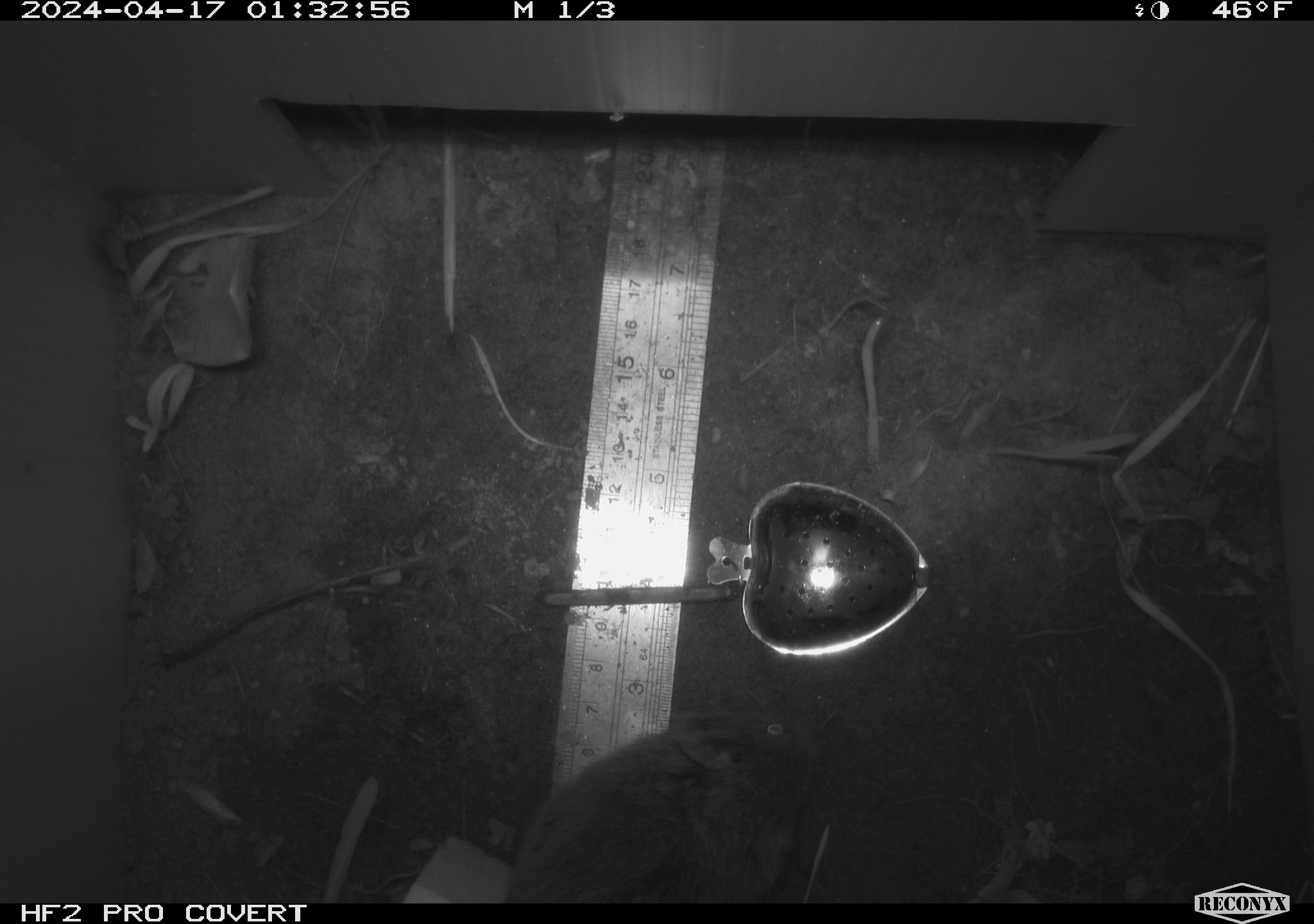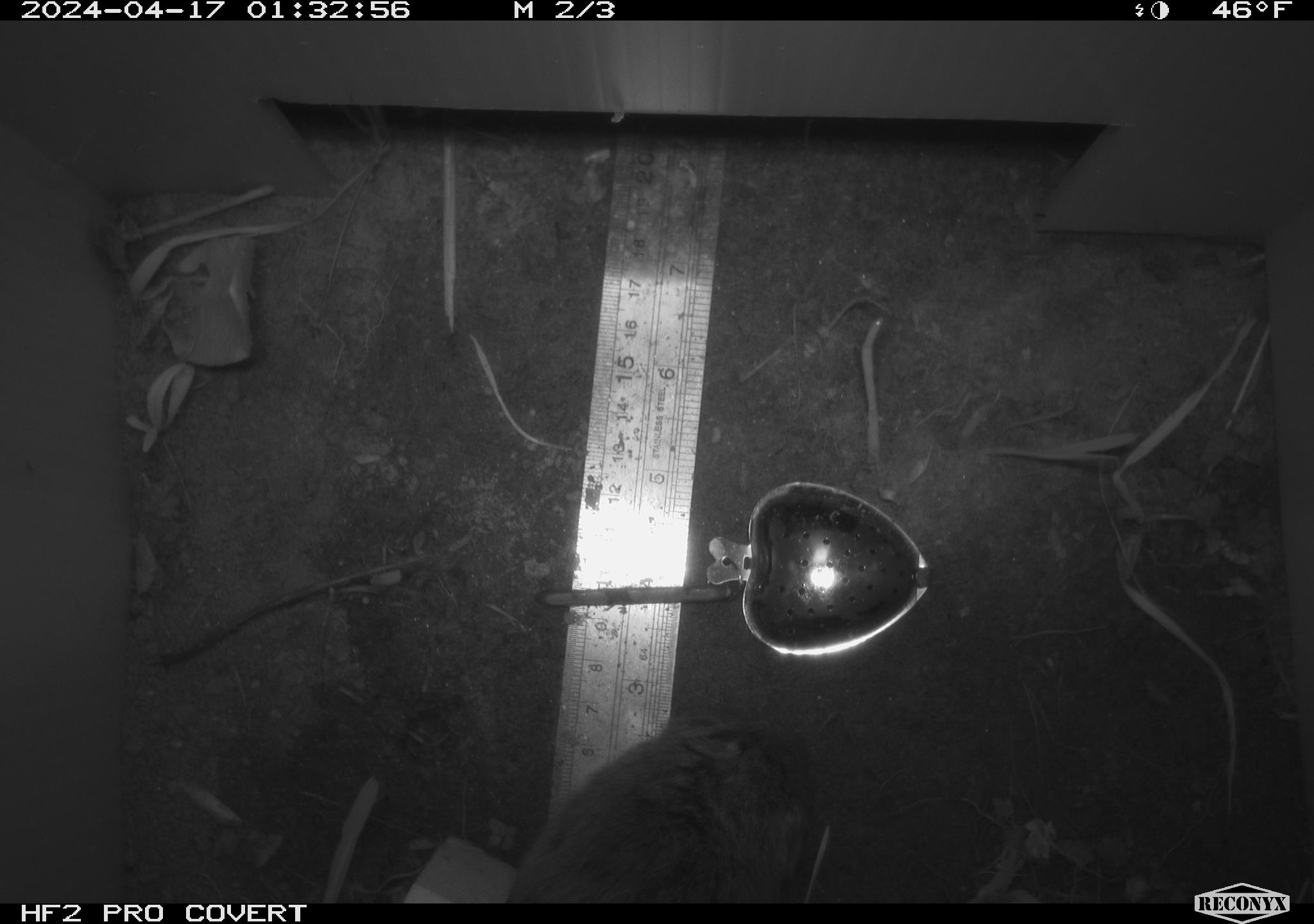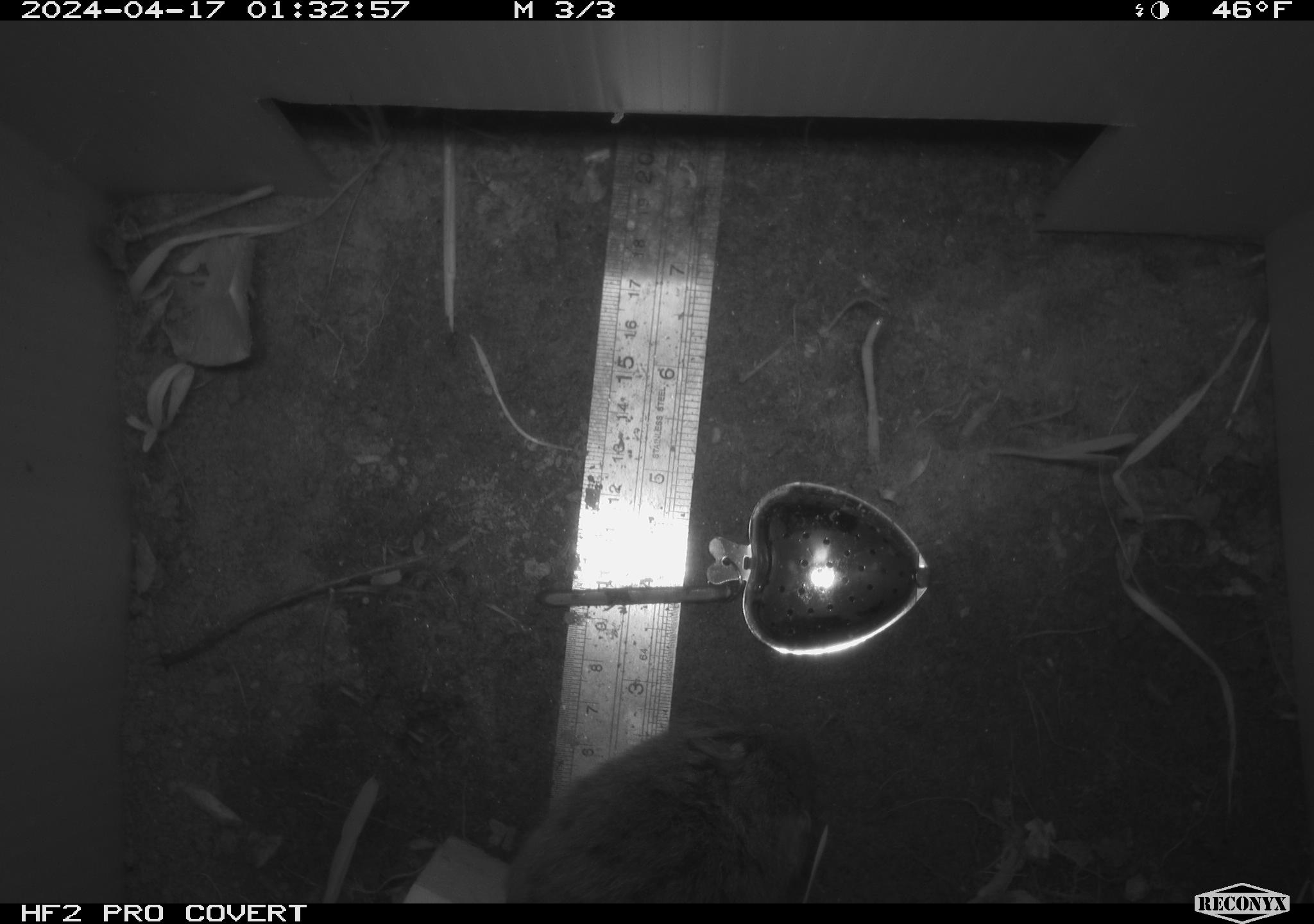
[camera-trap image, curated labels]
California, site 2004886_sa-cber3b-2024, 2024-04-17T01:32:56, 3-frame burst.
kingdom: Animalia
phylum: Chordata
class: Mammalia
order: Rodentia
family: Cricetidae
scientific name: Arvicolinae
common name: voles, lemmings, and muskrats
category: arvicolinae subfamily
Arvicolinae subfamily (voles, lemmings, and muskrats) (Arvicolinae).